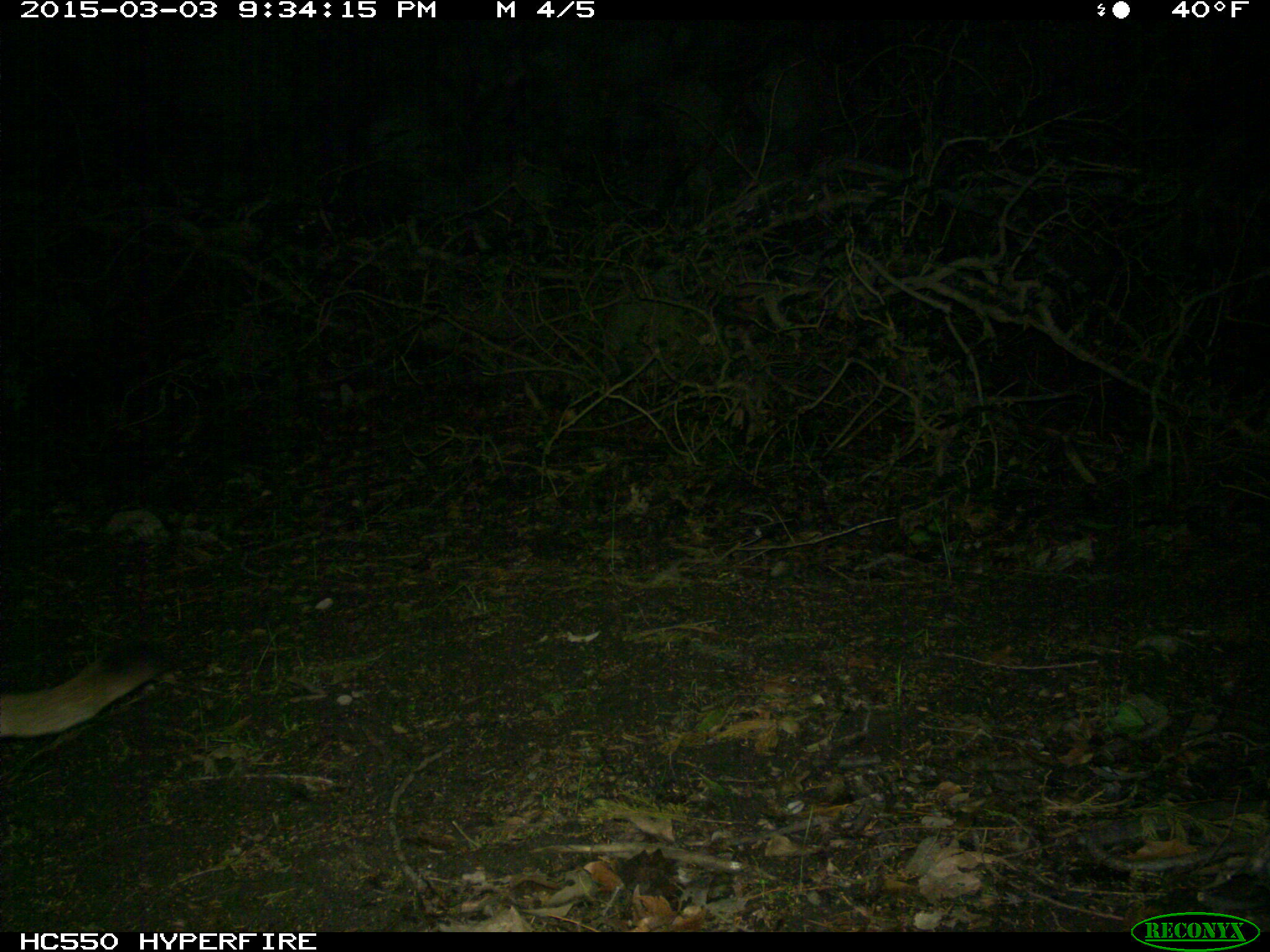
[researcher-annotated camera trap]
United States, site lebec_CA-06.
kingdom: Animalia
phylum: Chordata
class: Mammalia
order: Carnivora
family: Felidae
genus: Puma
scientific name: Puma concolor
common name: mountain lion